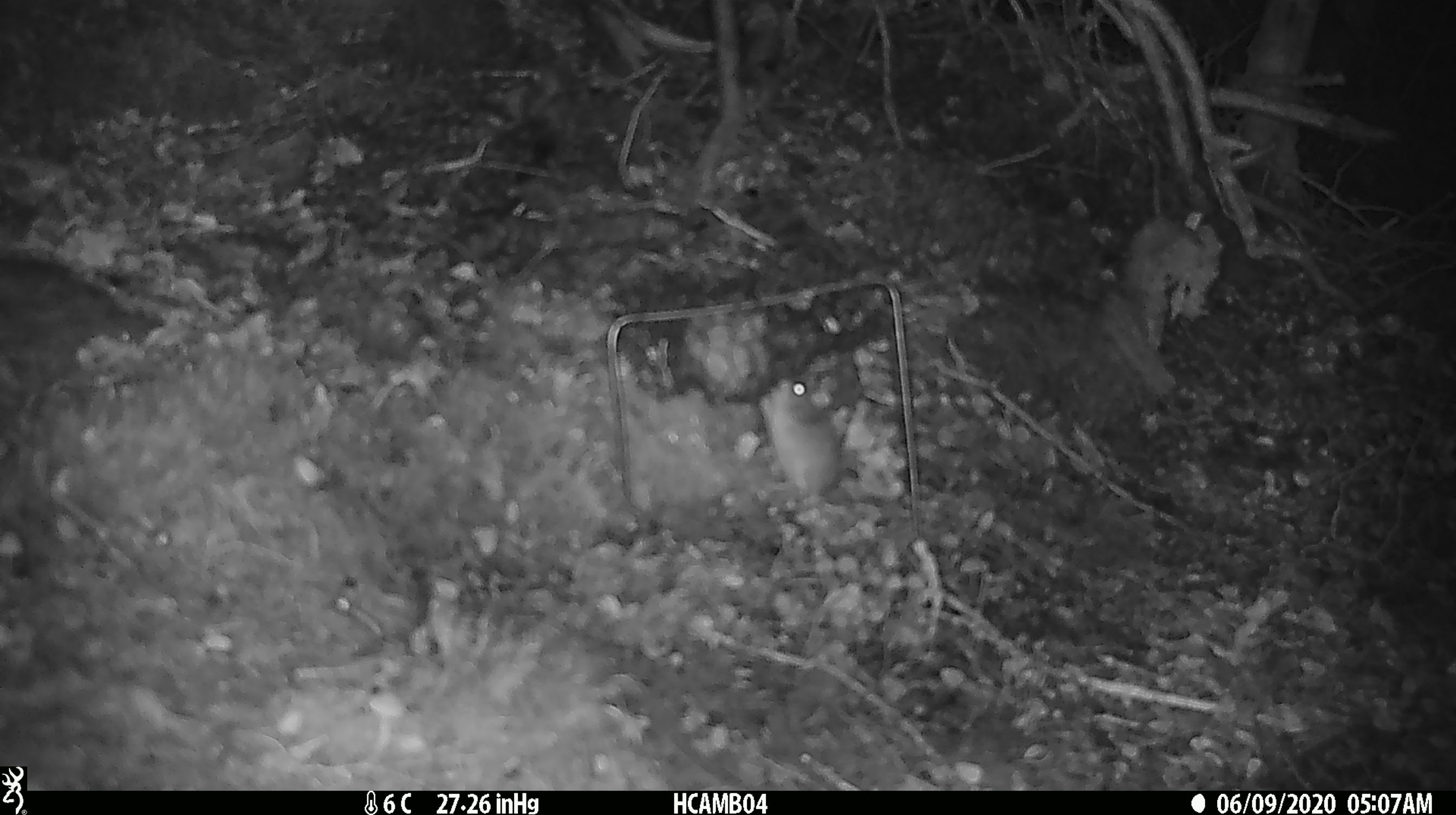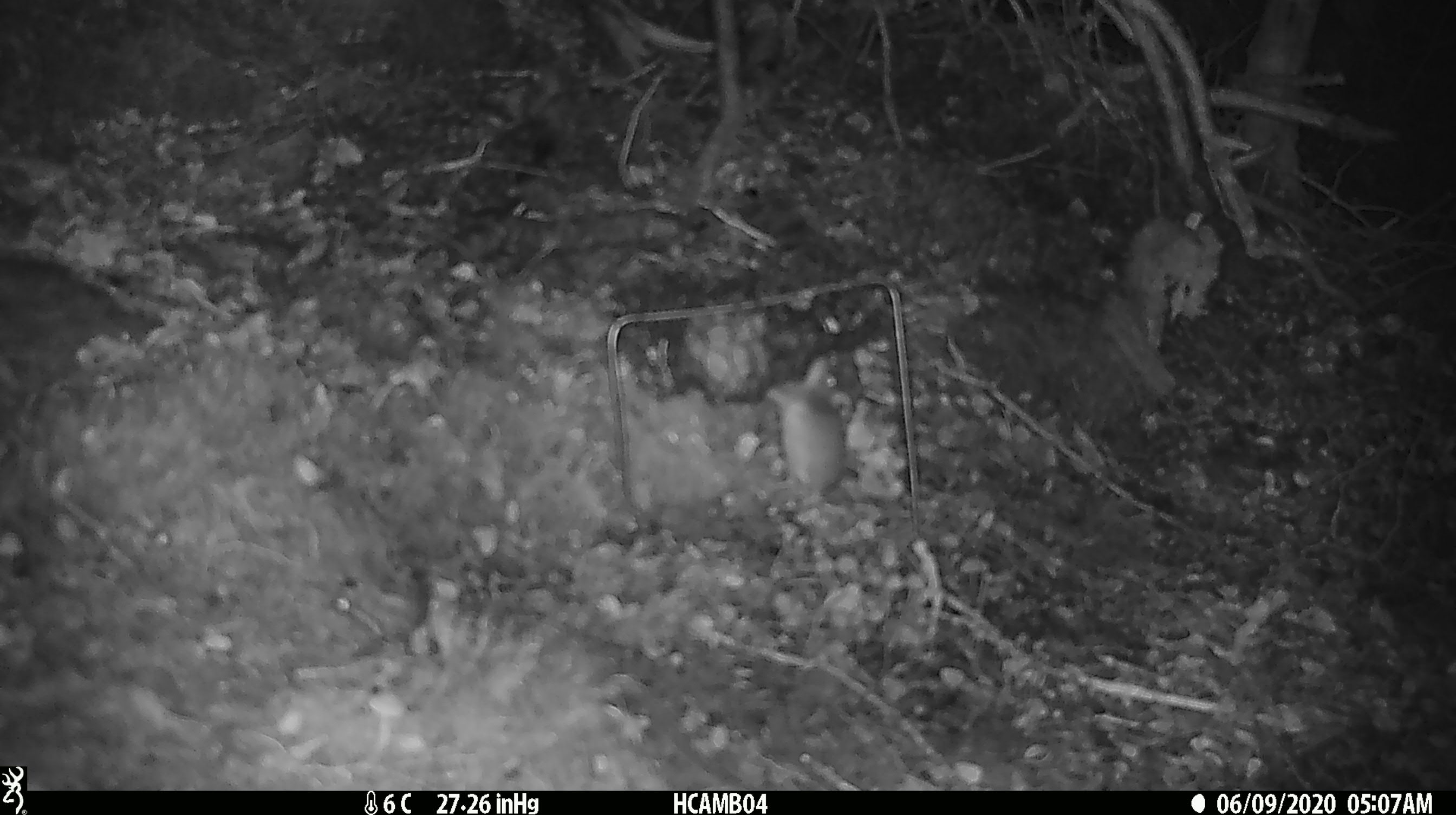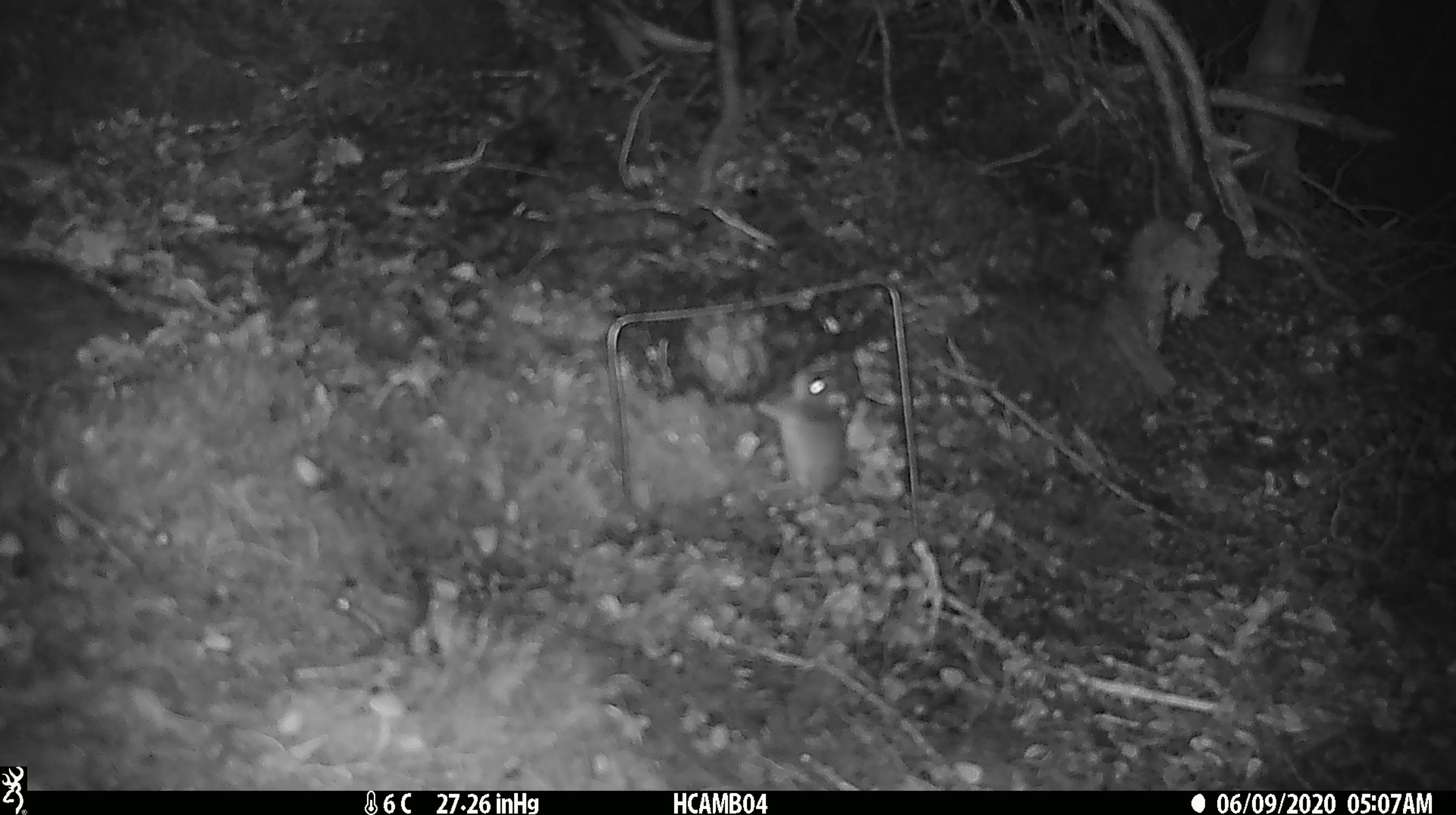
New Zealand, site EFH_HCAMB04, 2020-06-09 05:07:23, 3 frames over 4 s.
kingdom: Animalia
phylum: Chordata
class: Mammalia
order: Rodentia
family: Muridae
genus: Mus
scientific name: Mus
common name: mouse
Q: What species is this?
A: Mouse (Mus).